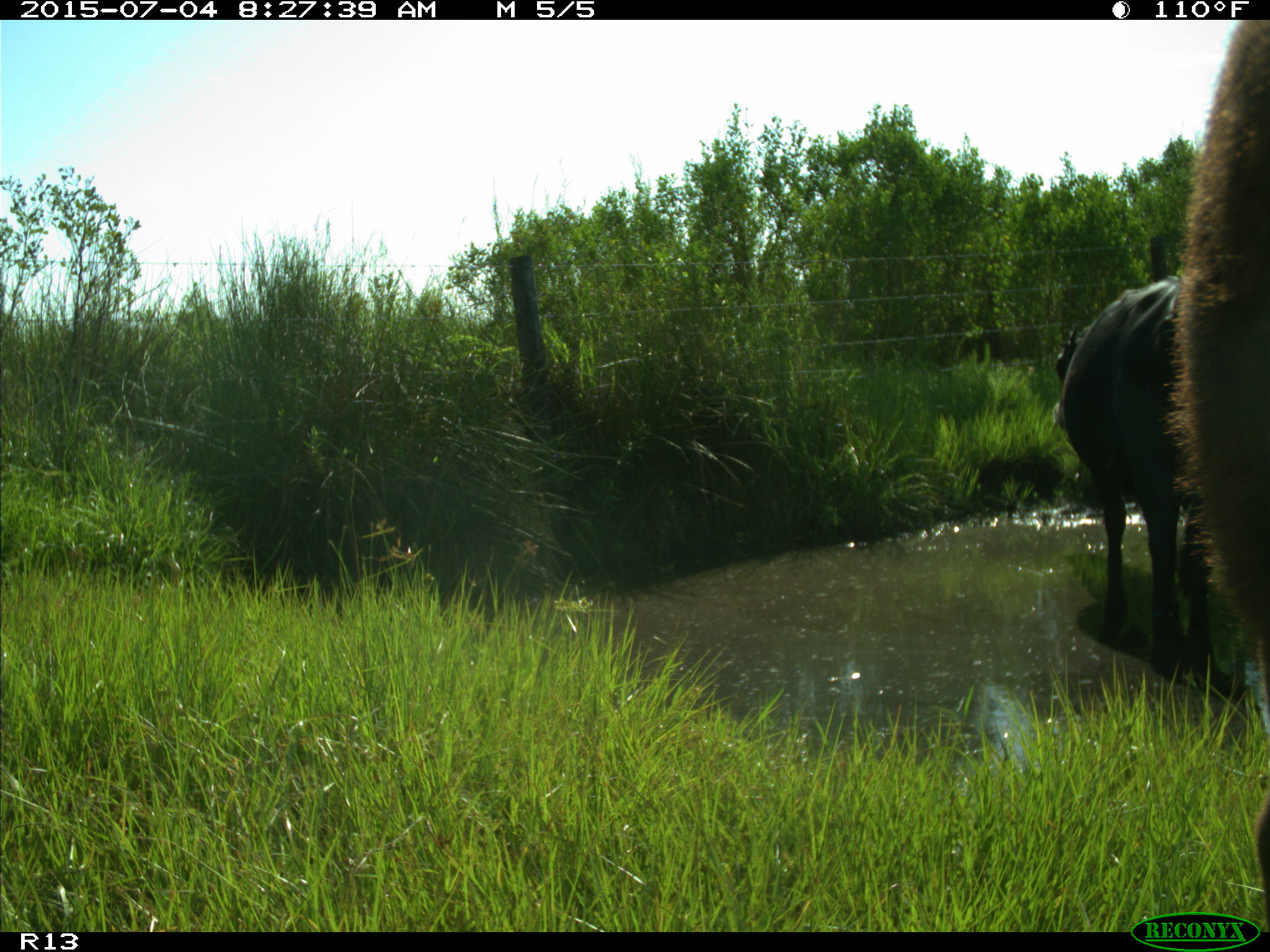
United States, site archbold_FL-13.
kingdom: Animalia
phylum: Chordata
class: Mammalia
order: Artiodactyla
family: Bovidae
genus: Bos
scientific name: Bos taurus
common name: domestic cow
Bos taurus (domestic cow).